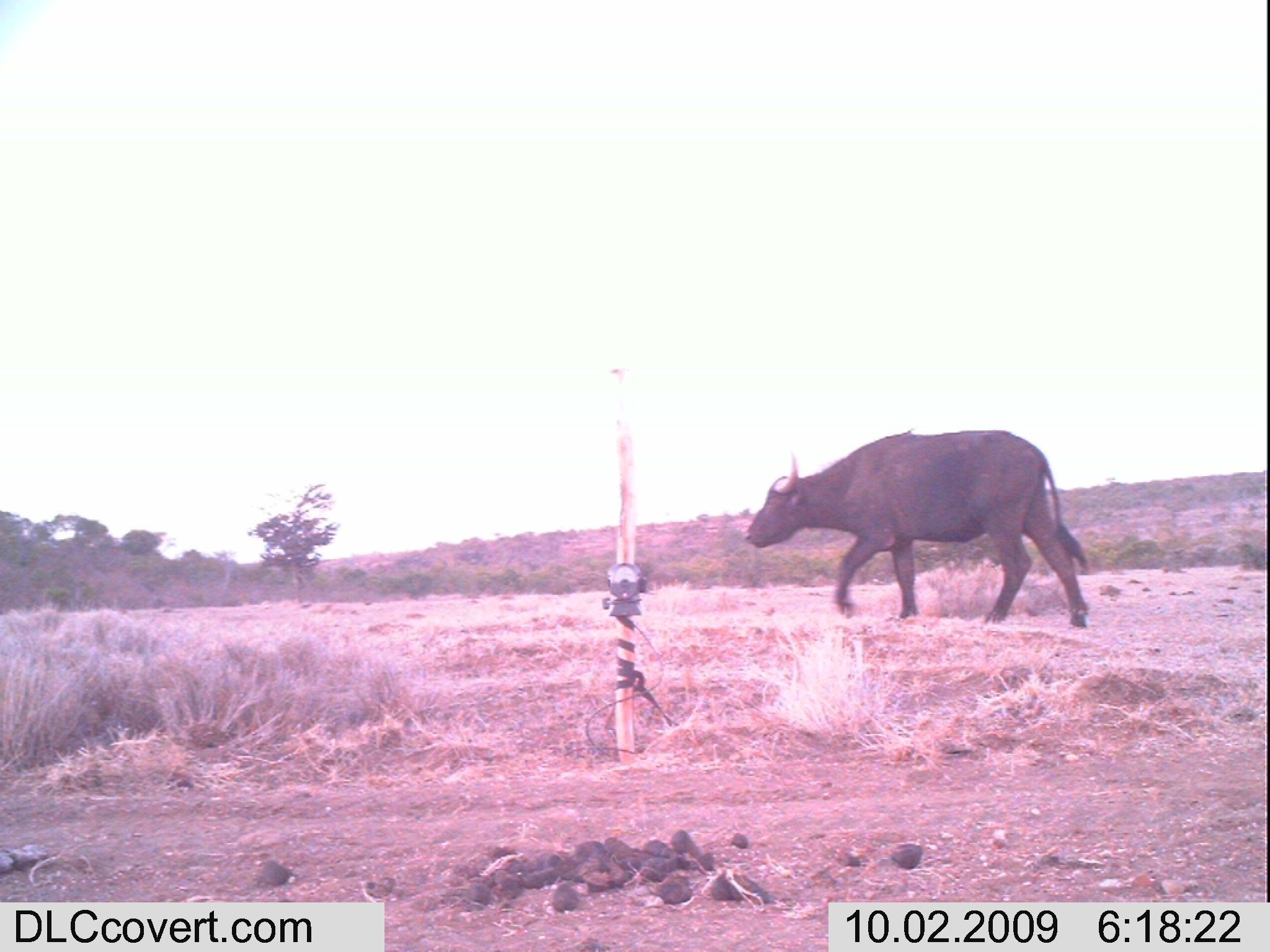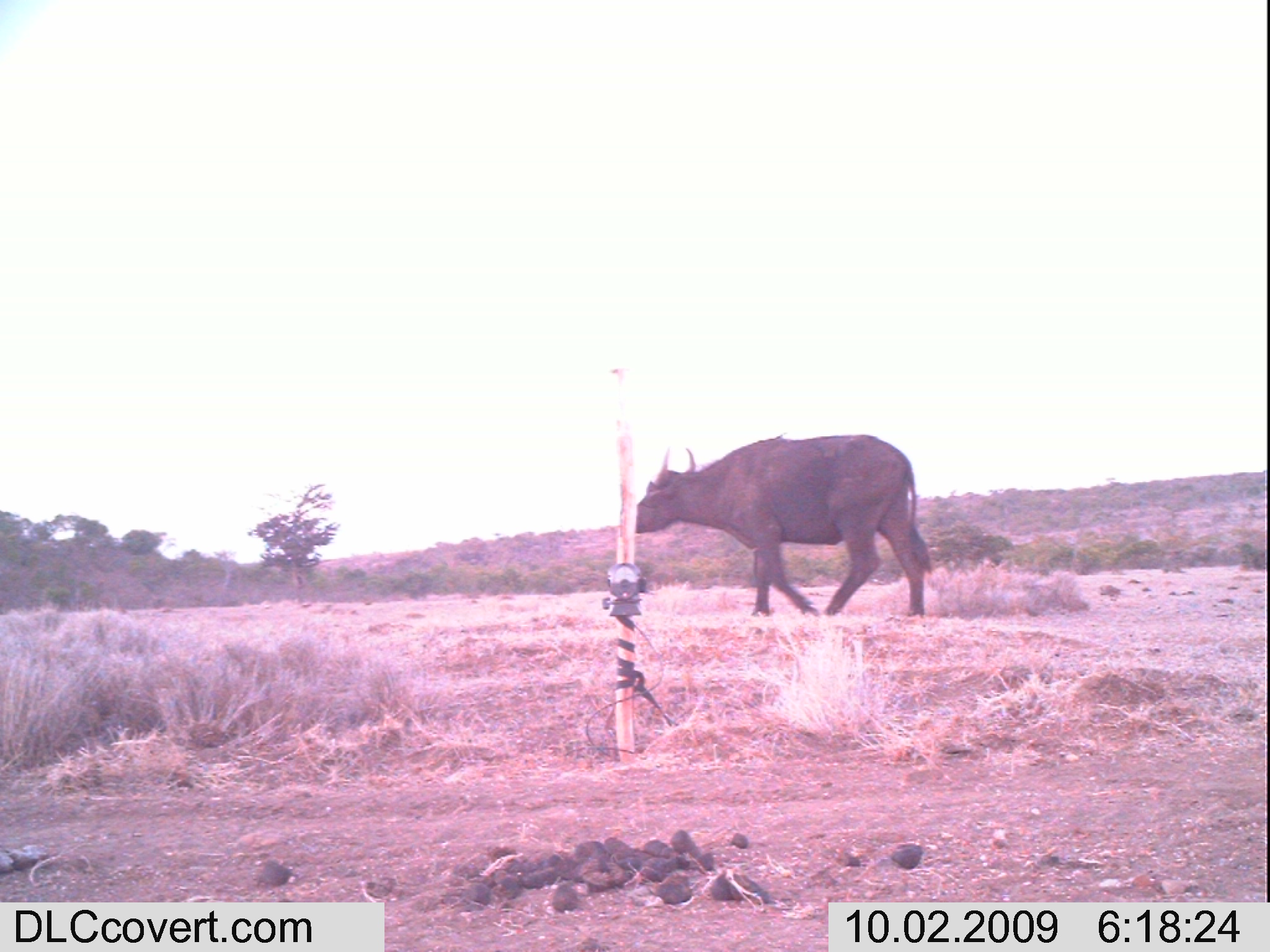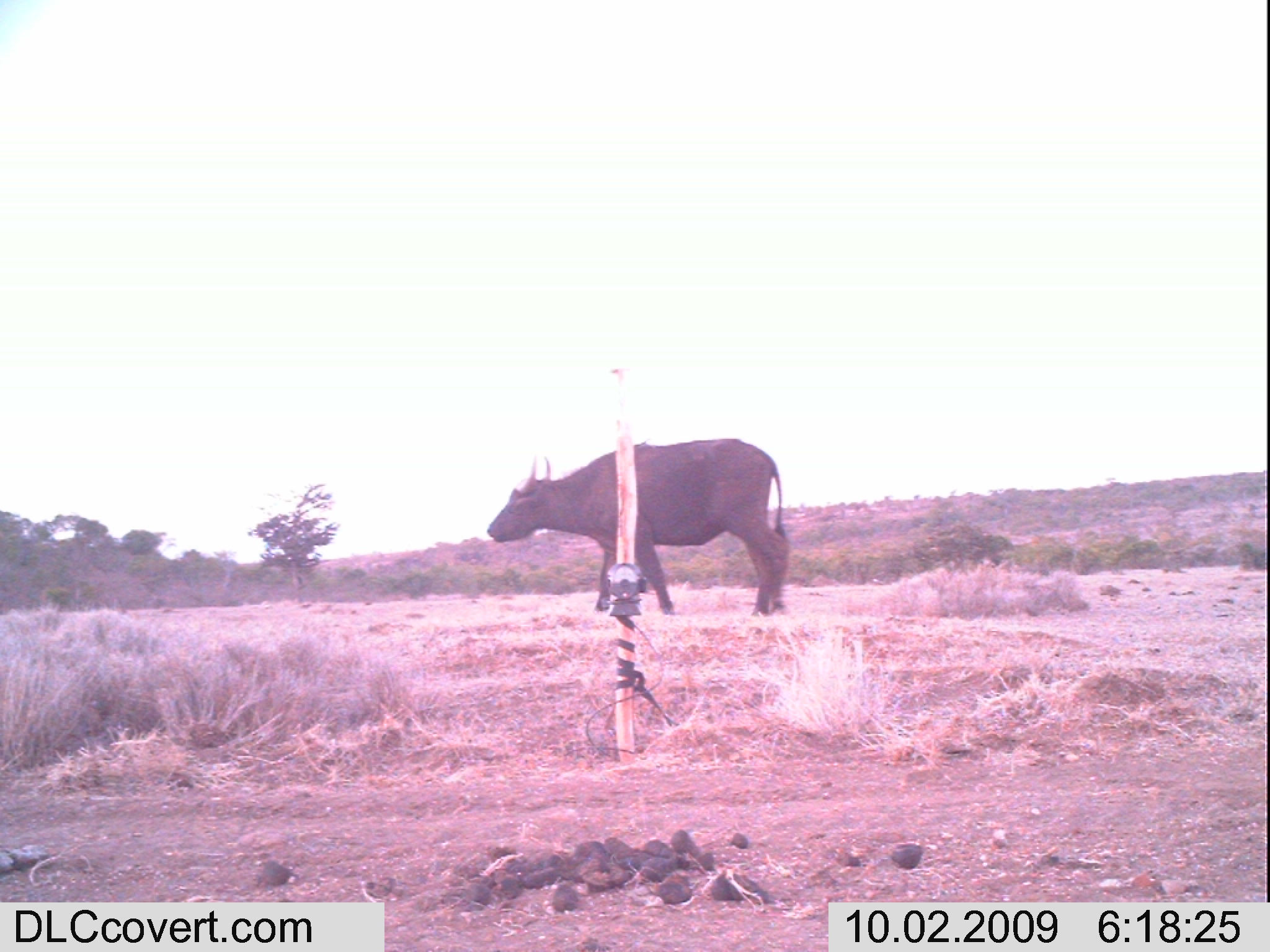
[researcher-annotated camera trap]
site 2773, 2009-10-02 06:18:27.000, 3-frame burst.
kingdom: Animalia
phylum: Chordata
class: Mammalia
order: Artiodactyla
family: Bovidae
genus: Syncerus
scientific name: Syncerus caffer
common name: african buffalo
Syncerus caffer (african buffalo), count 1.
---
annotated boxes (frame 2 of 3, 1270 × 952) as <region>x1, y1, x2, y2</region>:
syncerus caffer: <region>629, 432, 932, 618</region>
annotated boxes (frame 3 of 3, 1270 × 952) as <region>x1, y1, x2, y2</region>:
syncerus caffer: <region>485, 437, 788, 615</region>